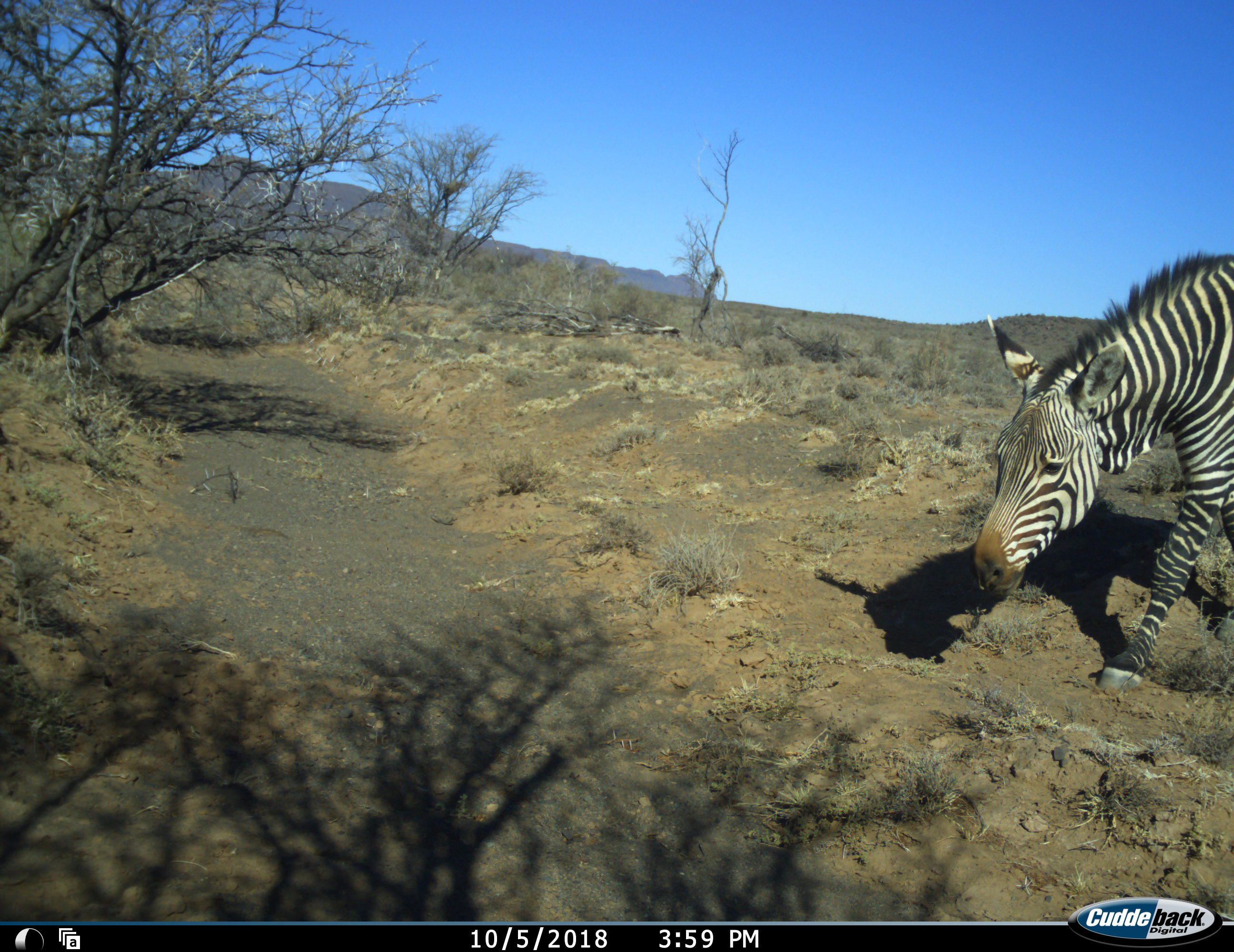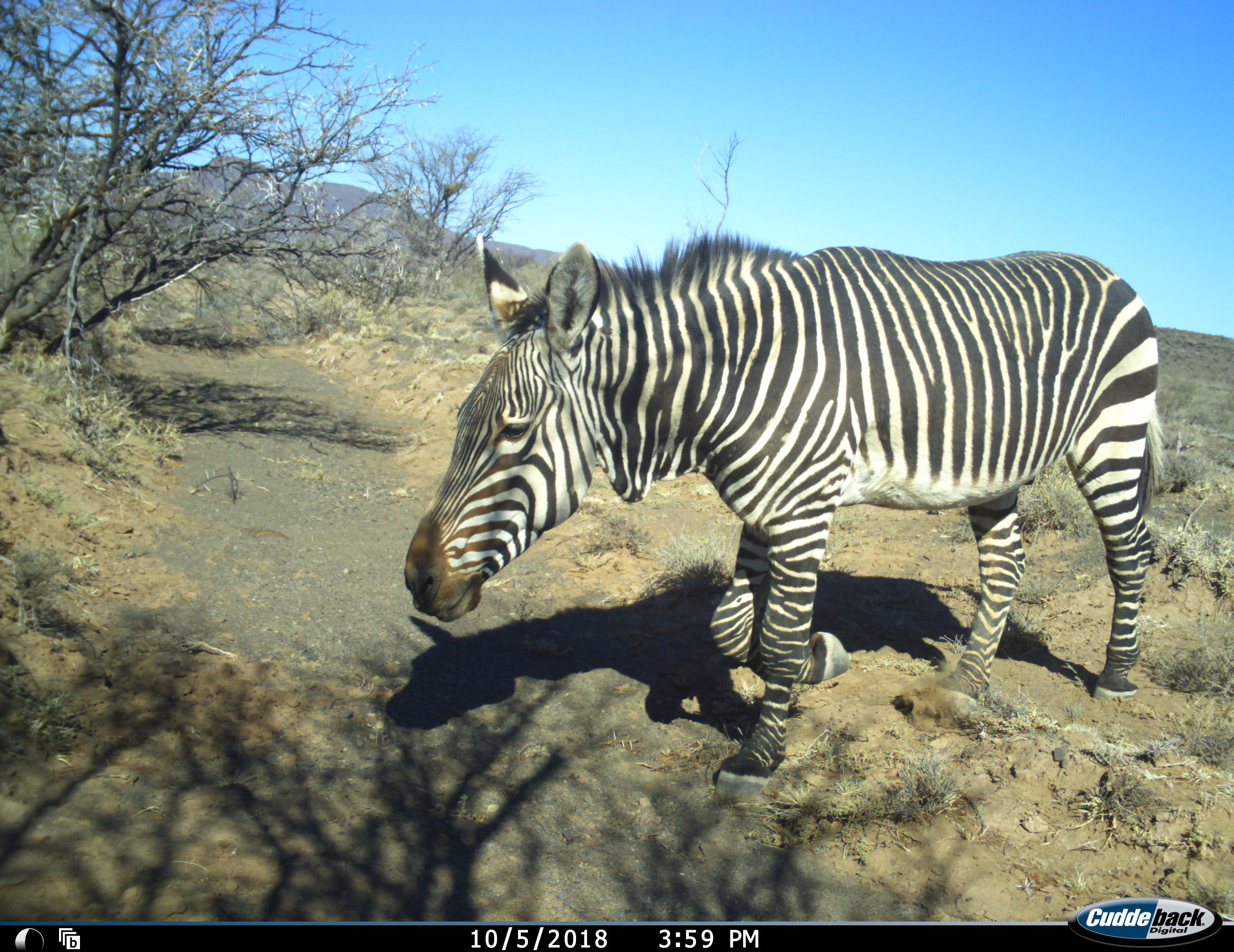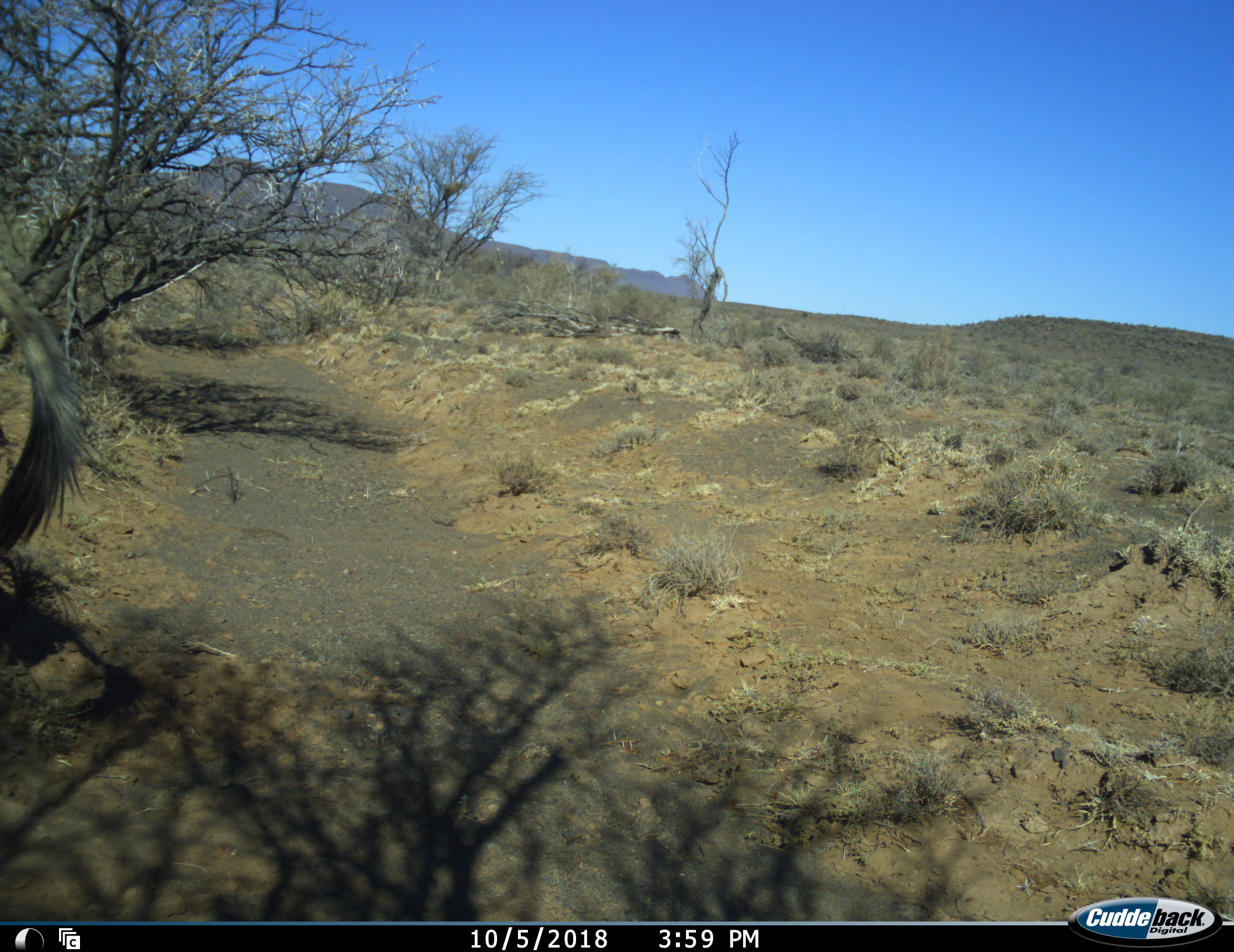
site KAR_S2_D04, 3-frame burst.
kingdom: Animalia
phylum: Chordata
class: Mammalia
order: Perissodactyla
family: Equidae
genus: Equus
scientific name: Equus zebra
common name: mountain zebra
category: zebramountain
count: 1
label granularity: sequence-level